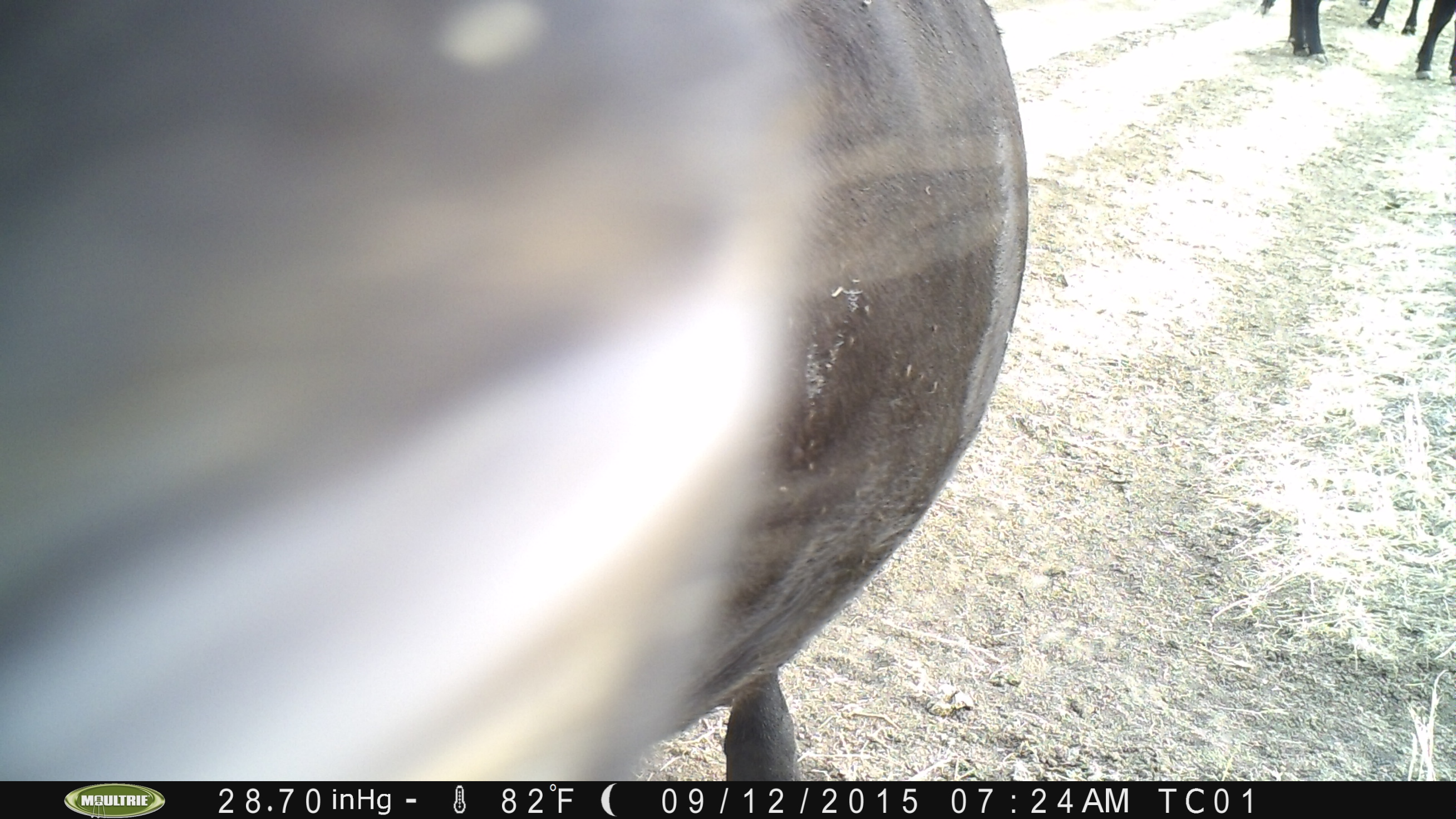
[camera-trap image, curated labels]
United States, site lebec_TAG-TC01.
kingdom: Animalia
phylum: Chordata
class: Mammalia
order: Artiodactyla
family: Bovidae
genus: Bos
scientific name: Bos taurus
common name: domestic cow